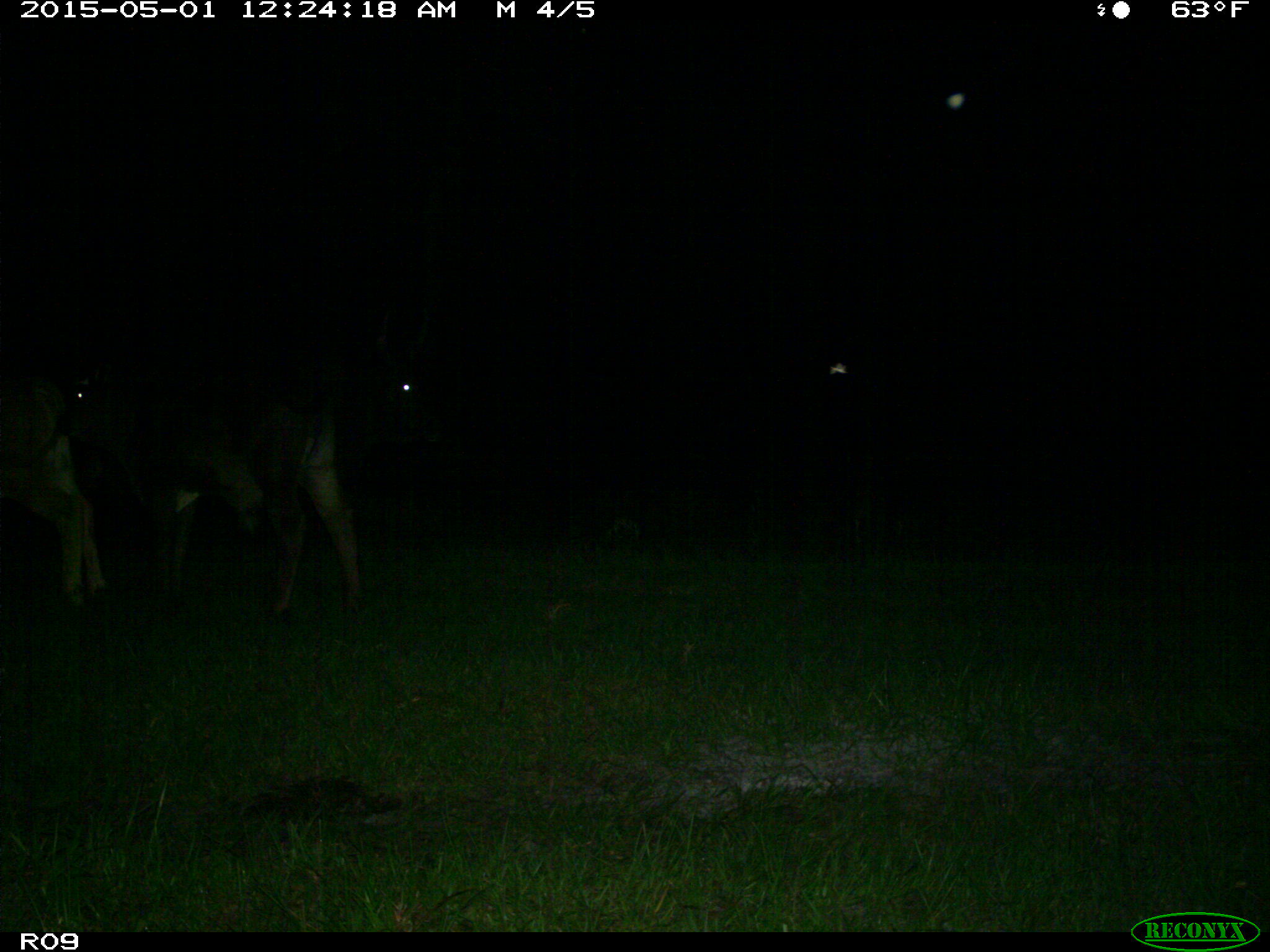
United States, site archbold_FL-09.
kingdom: Animalia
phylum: Chordata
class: Mammalia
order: Artiodactyla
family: Bovidae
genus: Bos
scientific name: Bos taurus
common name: domestic cow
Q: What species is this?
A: Bos taurus (domestic cow).